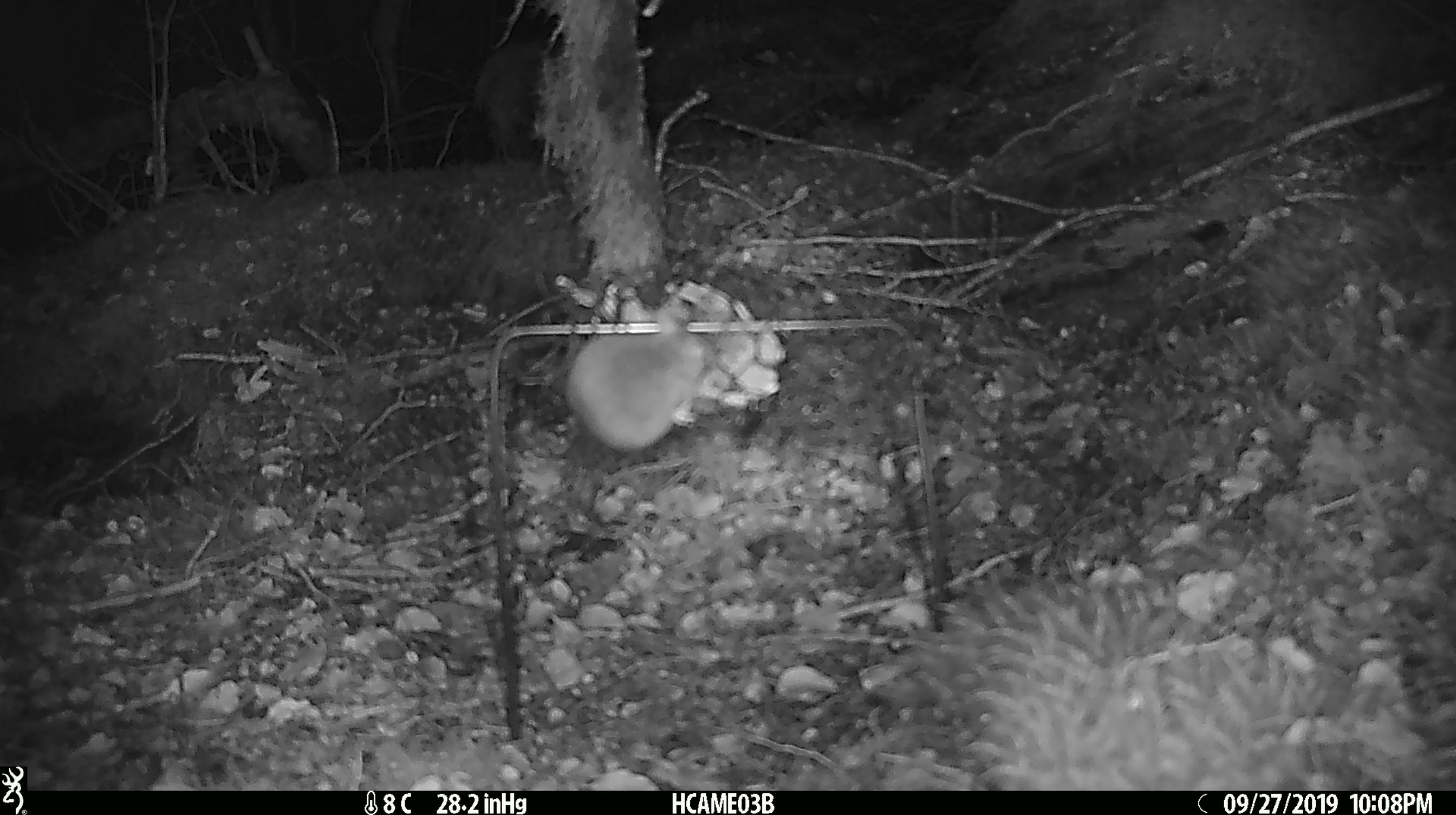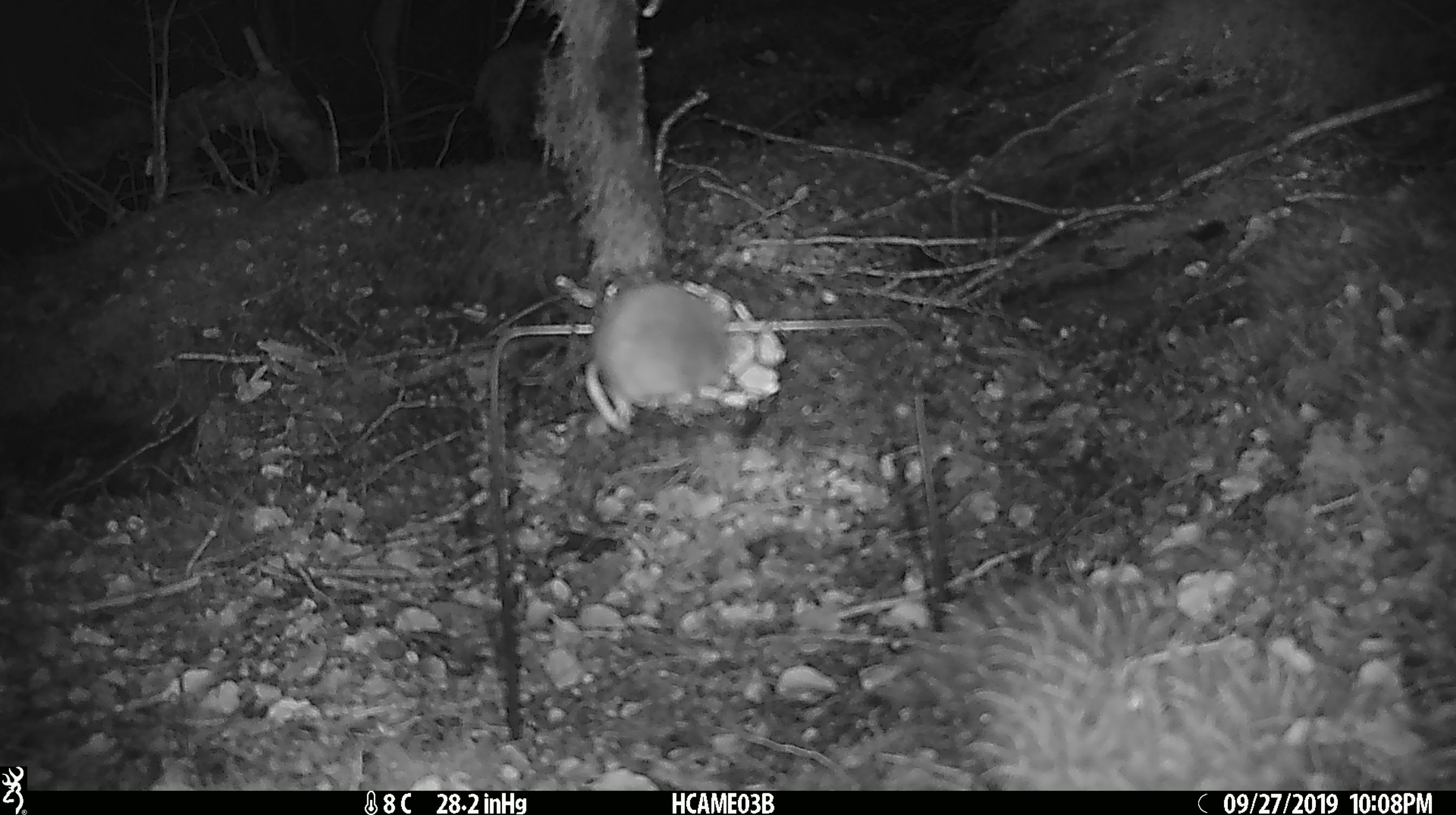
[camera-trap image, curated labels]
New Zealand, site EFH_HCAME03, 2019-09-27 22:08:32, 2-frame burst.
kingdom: Animalia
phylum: Chordata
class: Mammalia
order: Rodentia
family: Muridae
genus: Mus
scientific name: Mus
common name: mouse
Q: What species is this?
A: Mouse (Mus).